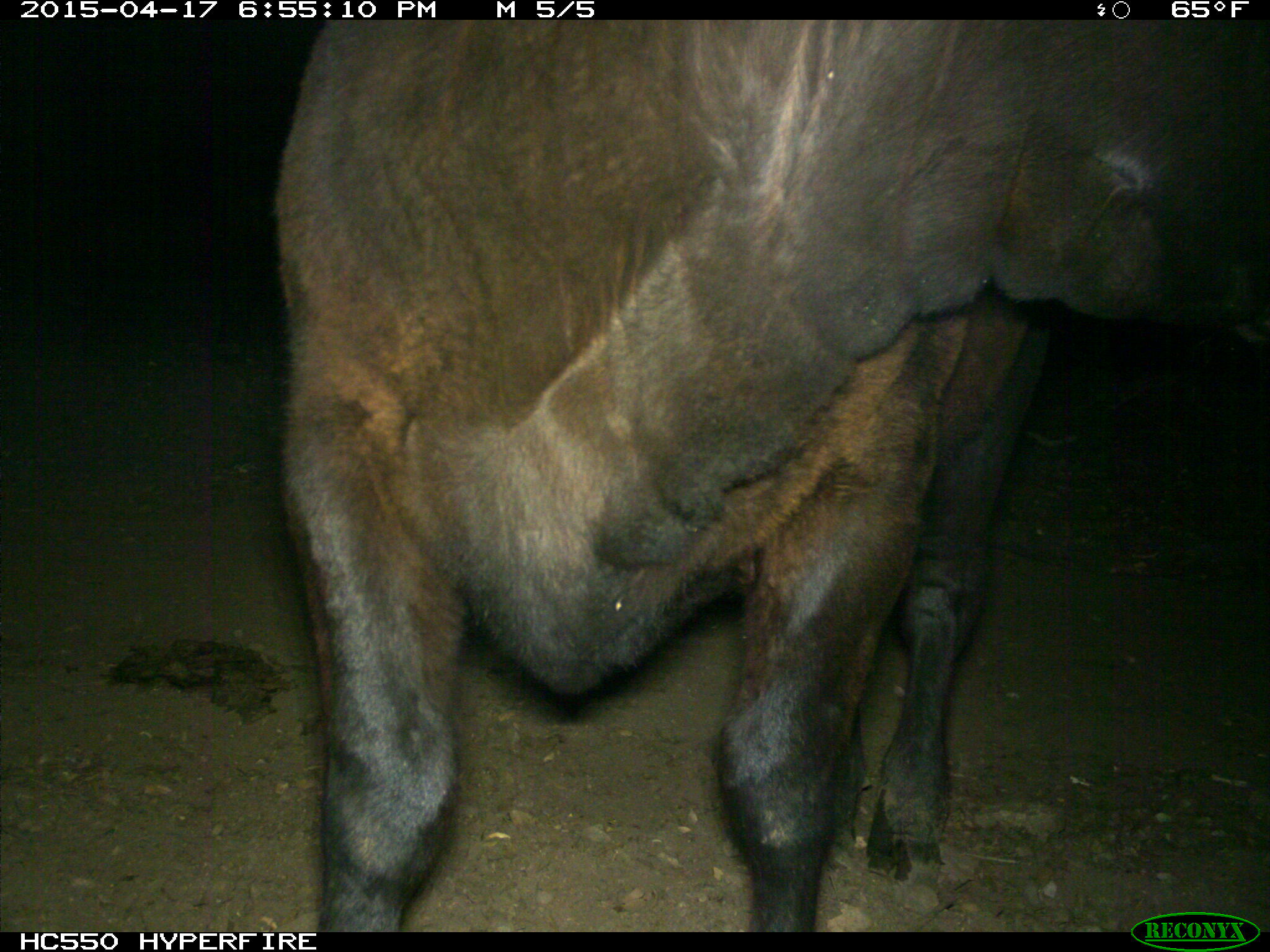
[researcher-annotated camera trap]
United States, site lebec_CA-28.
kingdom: Animalia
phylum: Chordata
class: Mammalia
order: Artiodactyla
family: Bovidae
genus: Bos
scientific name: Bos taurus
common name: domestic cow